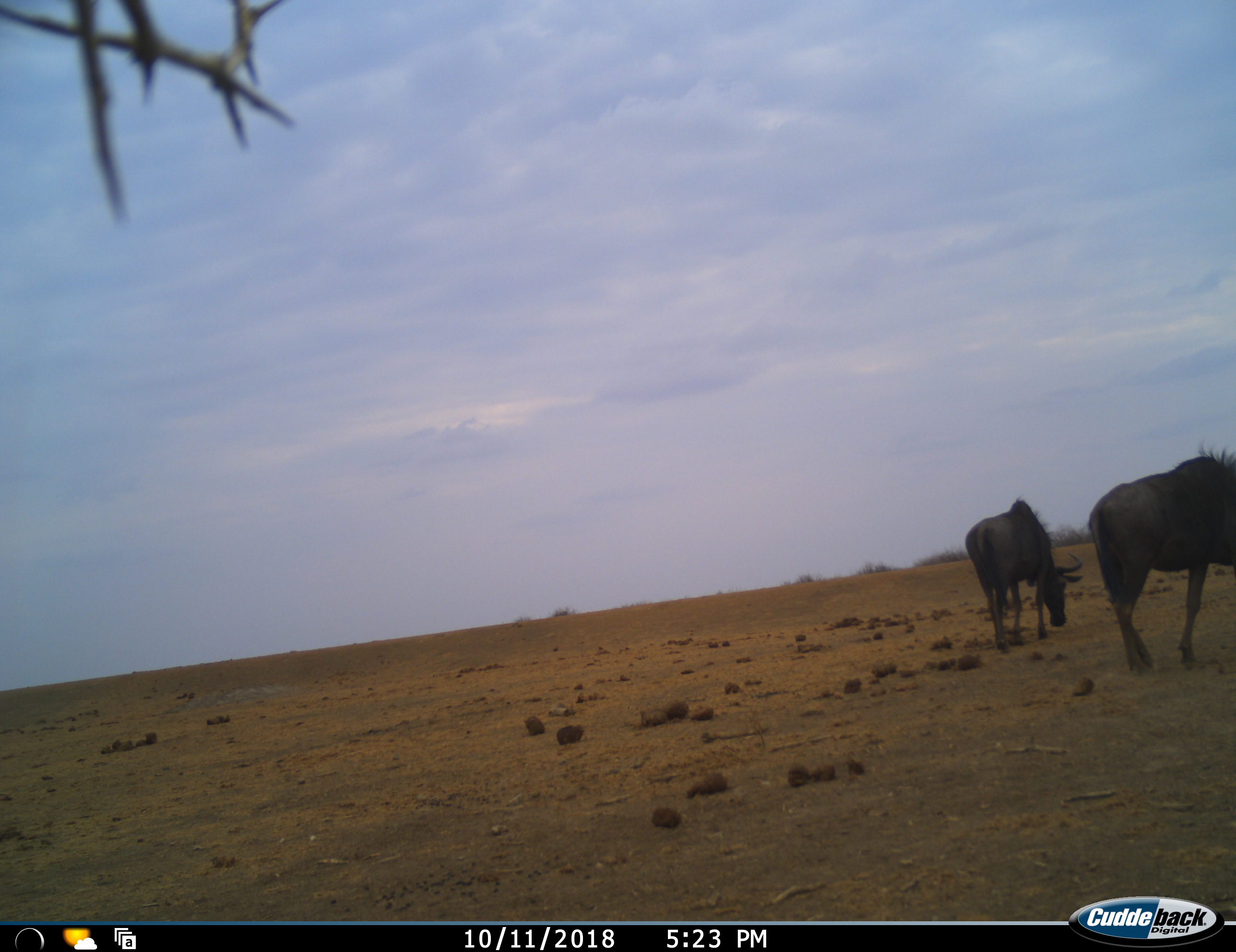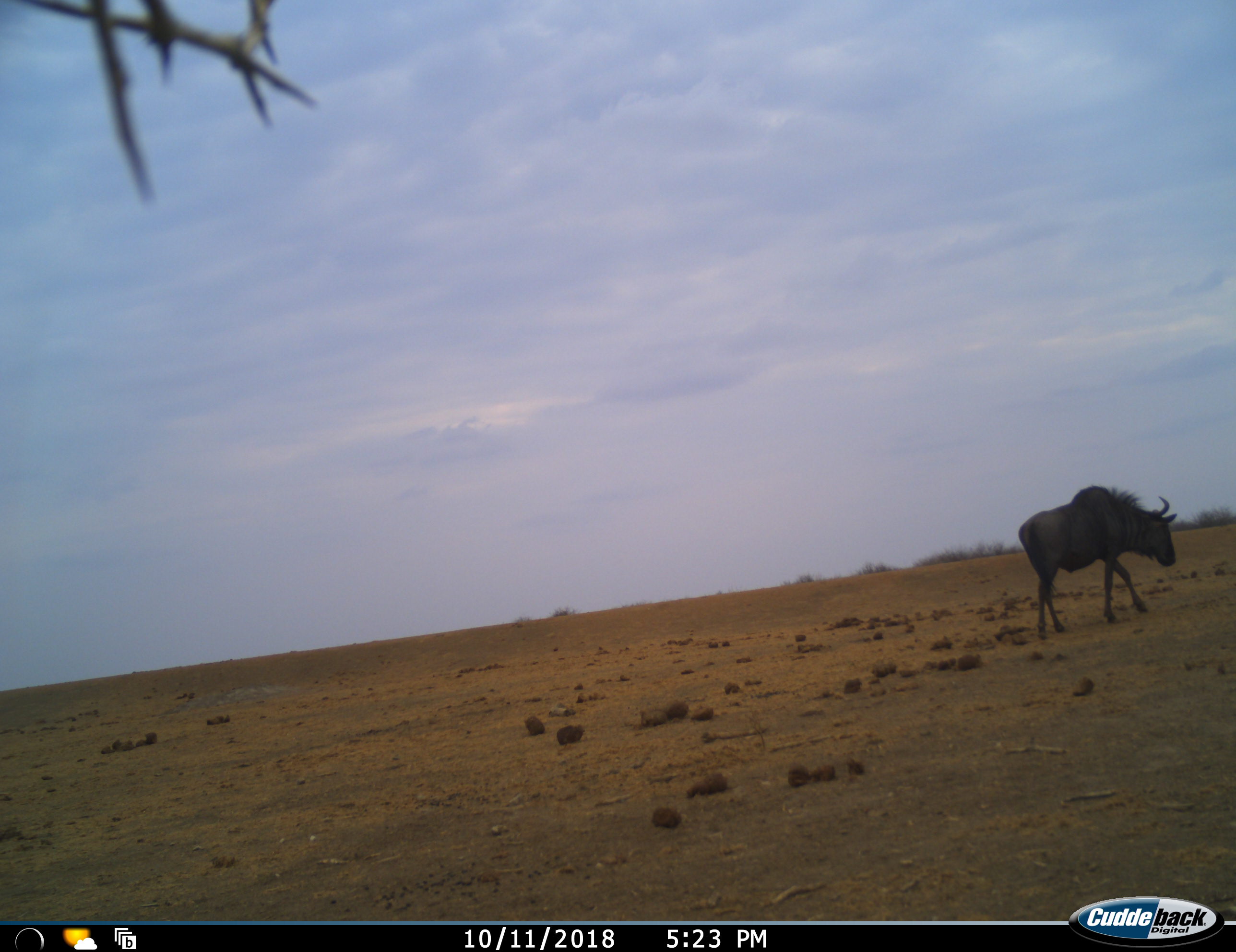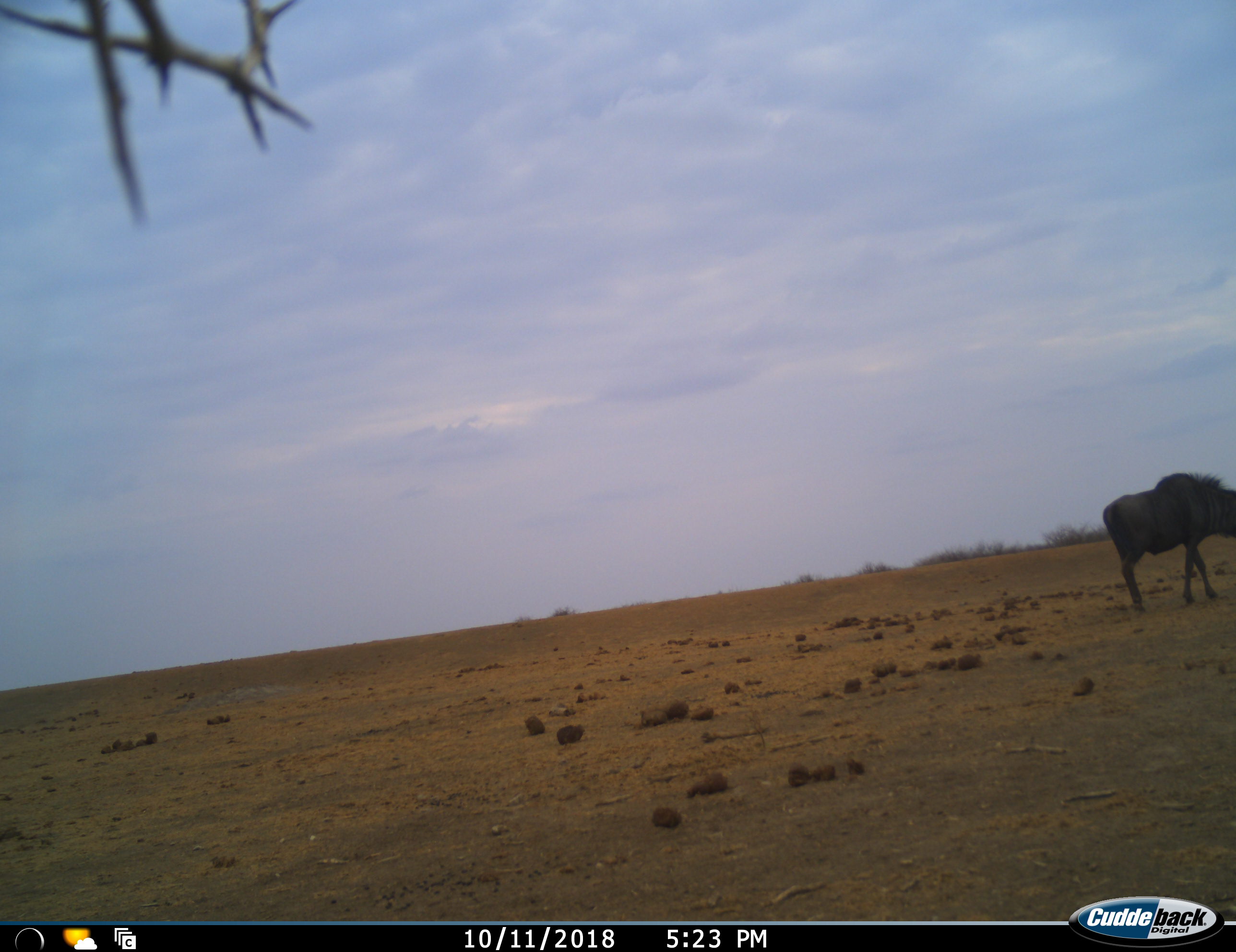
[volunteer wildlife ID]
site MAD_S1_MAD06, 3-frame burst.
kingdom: Animalia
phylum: Chordata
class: Mammalia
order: Artiodactyla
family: Bovidae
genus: Connochaetes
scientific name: Connochaetes taurinus taurinus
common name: blue wildebeest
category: wildebeestblue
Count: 2.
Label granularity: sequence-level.